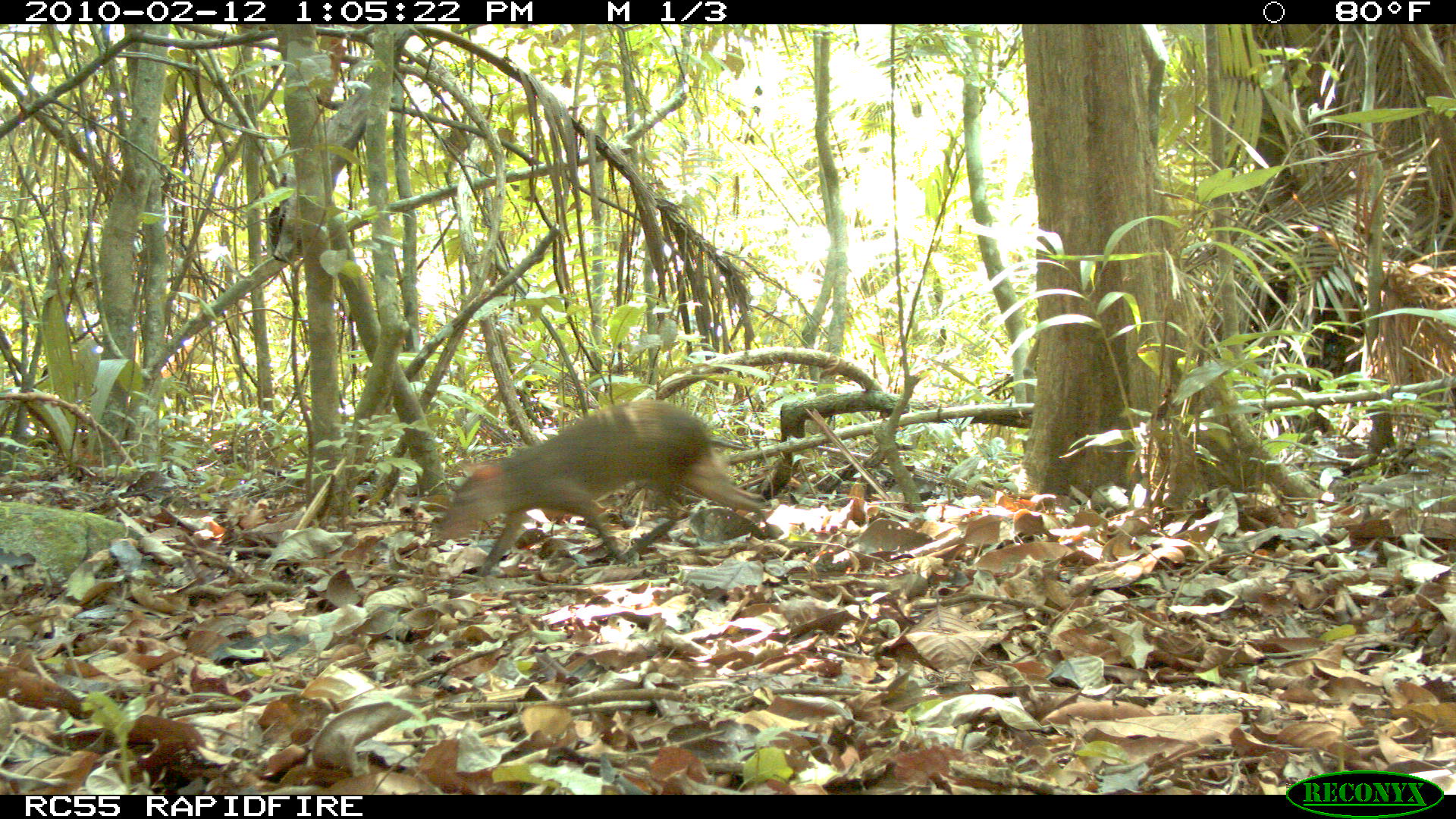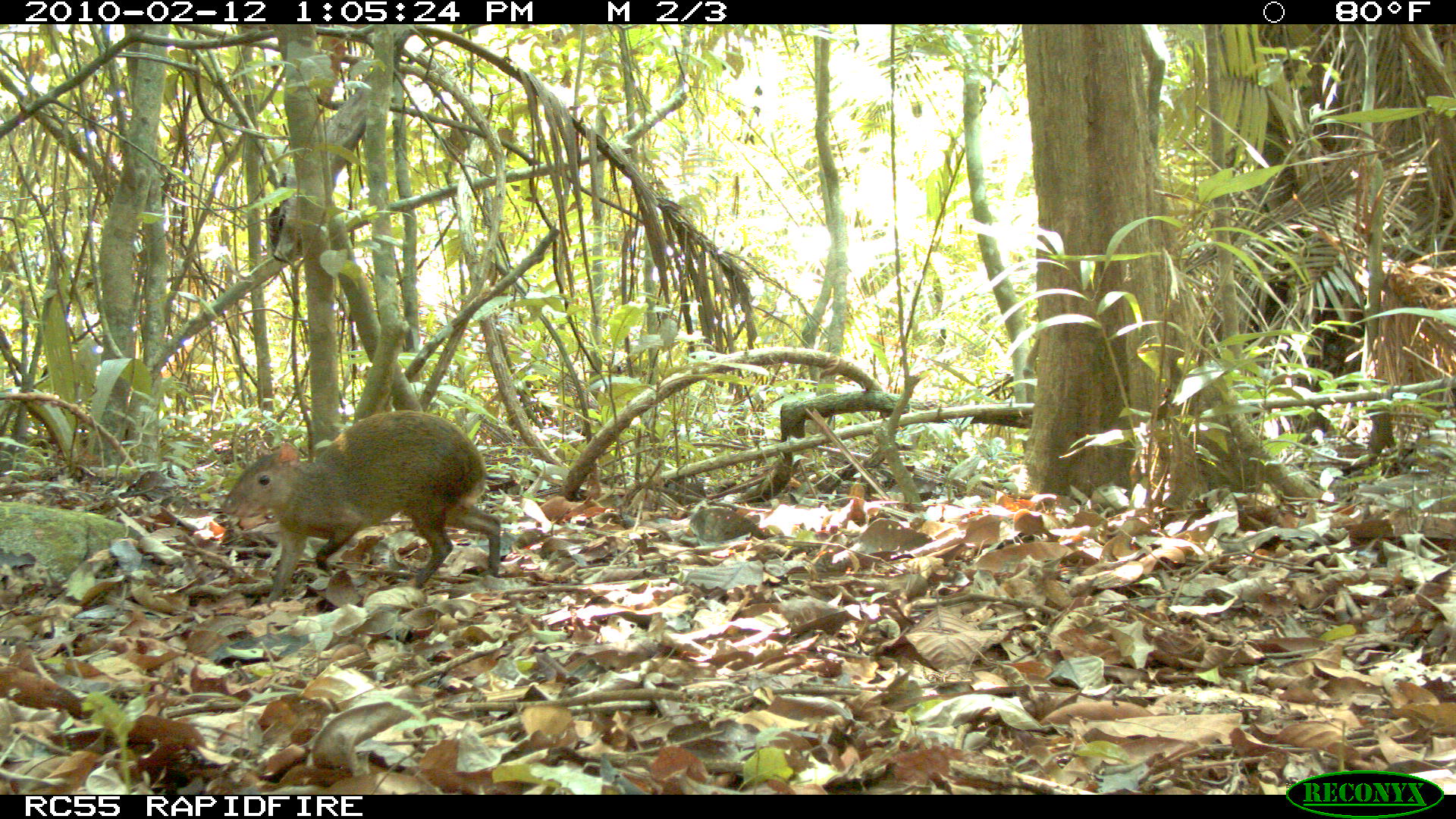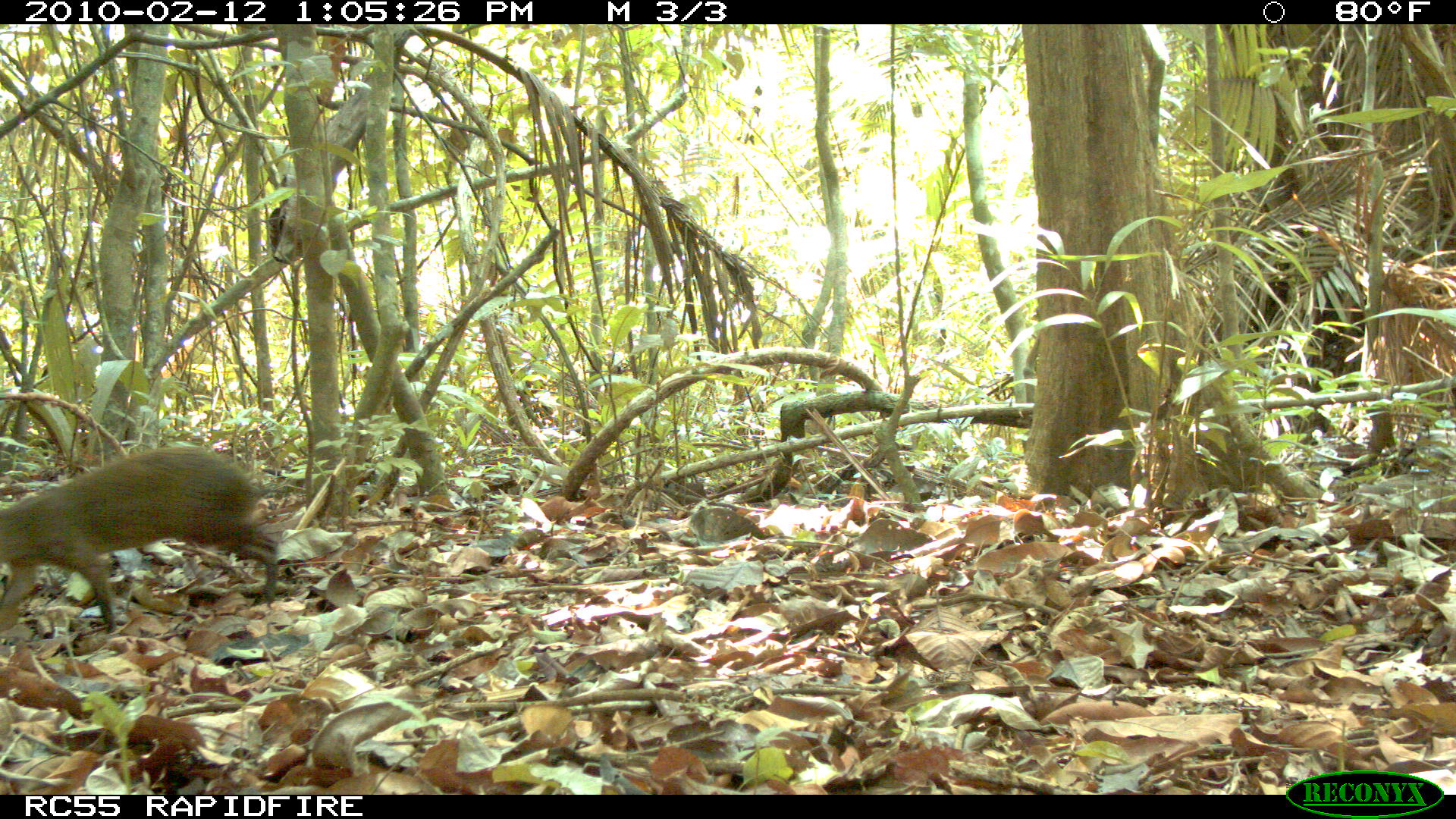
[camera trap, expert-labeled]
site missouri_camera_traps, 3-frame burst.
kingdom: Animalia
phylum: Chordata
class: Mammalia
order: Rodentia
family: Dasyproctidae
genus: Dasyprocta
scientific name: Dasyprocta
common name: agouti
Agouti (Dasyprocta). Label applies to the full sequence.